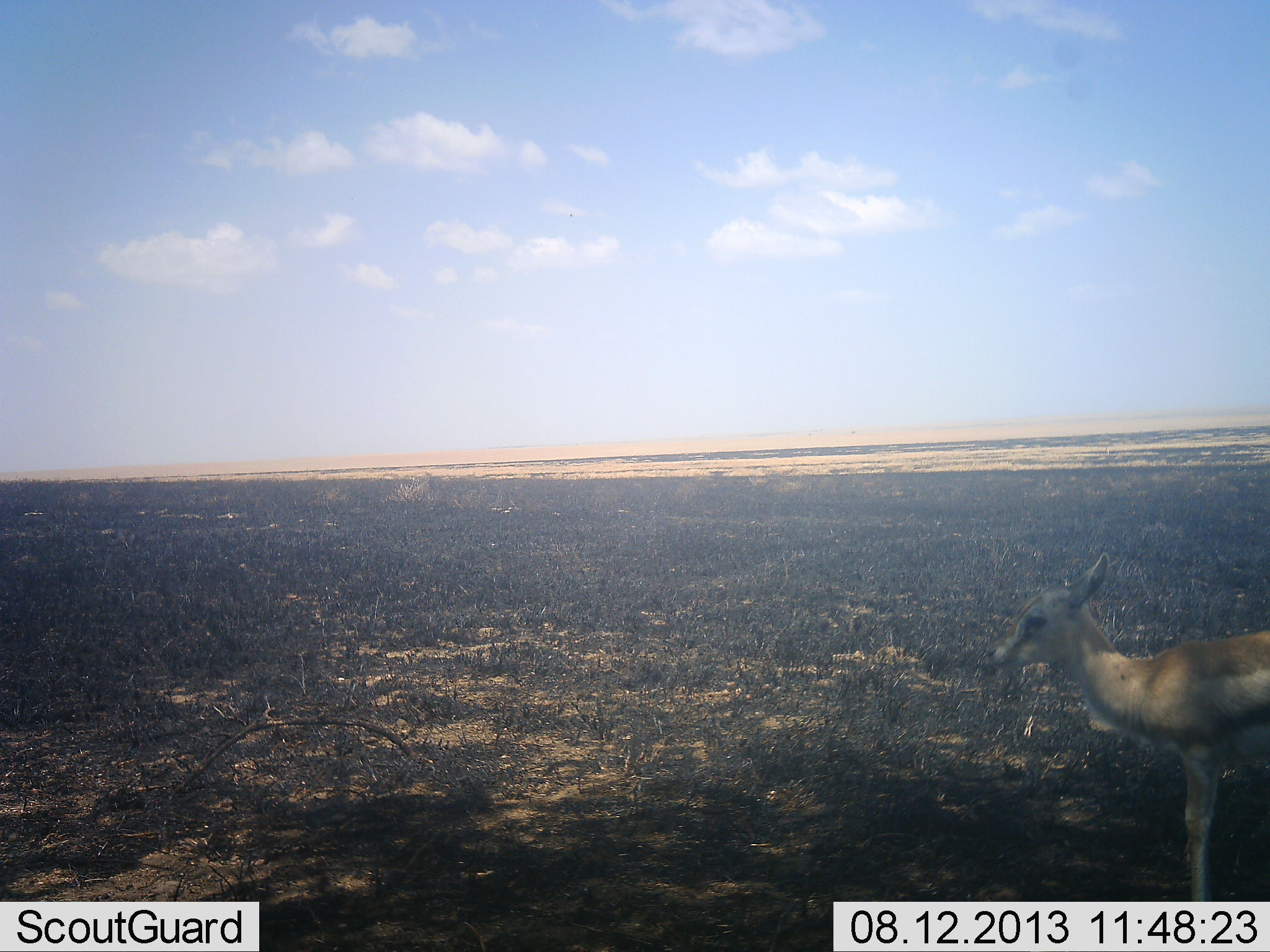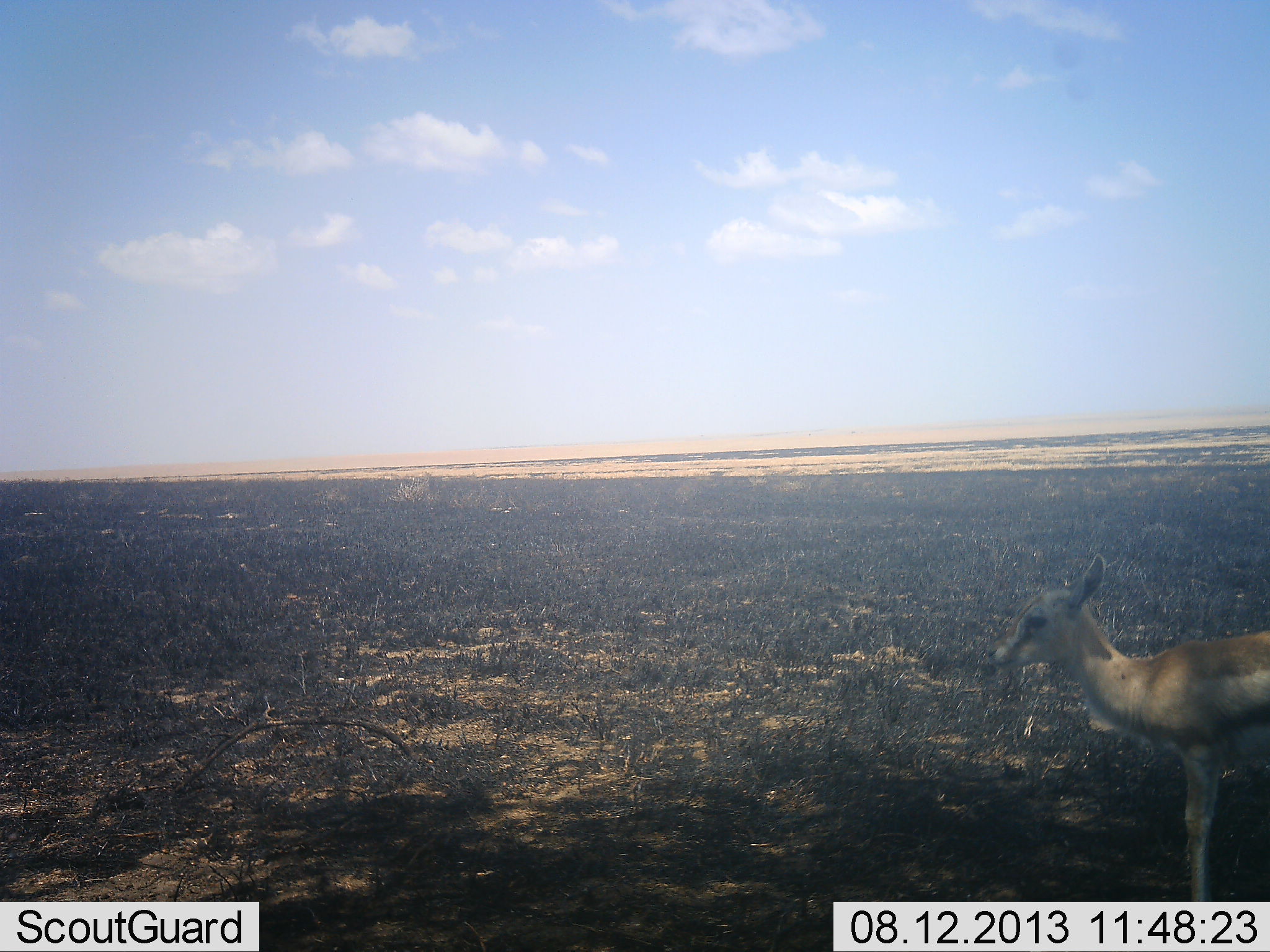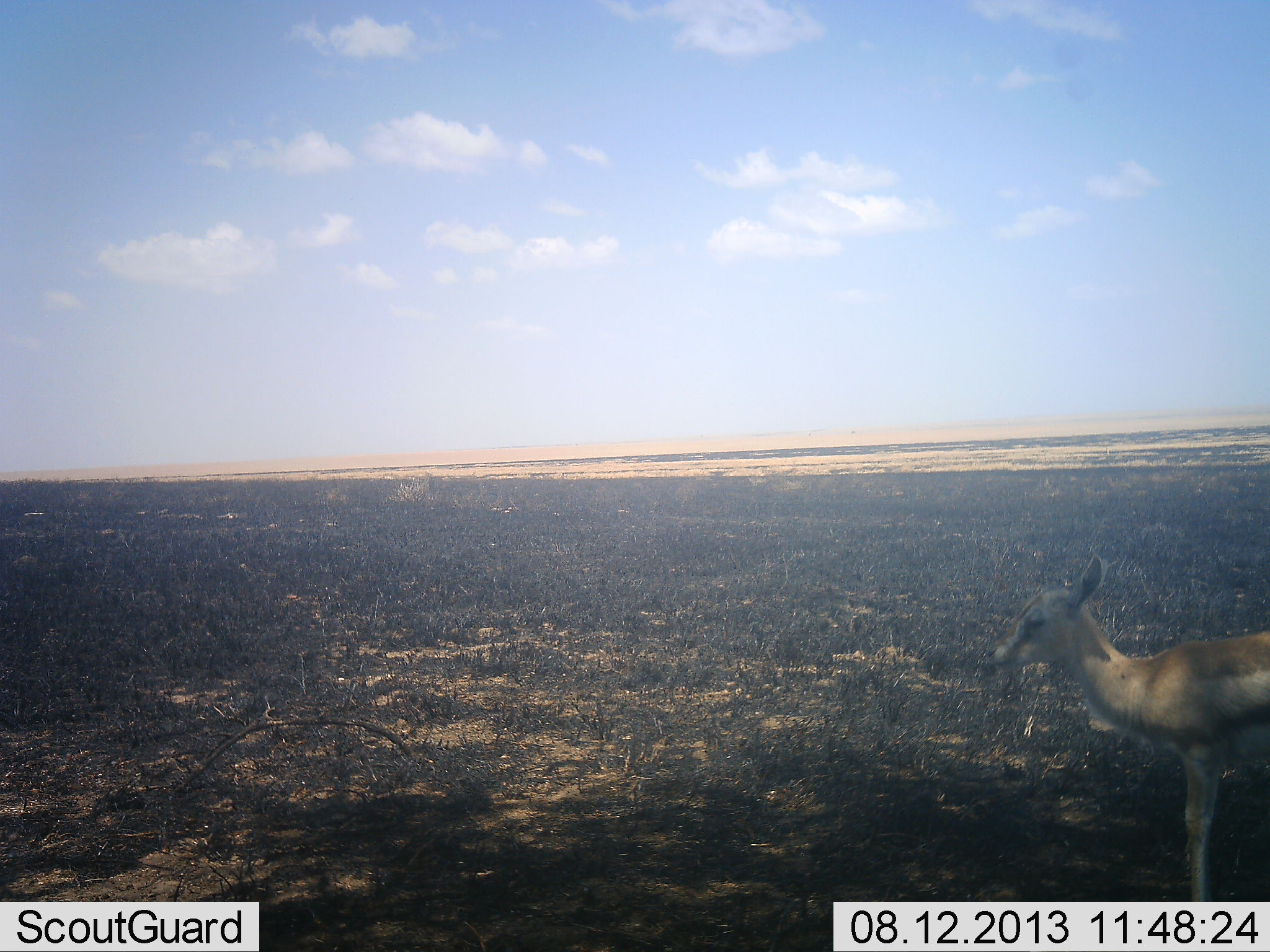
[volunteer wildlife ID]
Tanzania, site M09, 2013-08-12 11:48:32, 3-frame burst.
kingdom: Animalia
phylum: Chordata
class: Mammalia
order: Artiodactyla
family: Bovidae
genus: Eudorcas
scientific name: Eudorcas thomsonii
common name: thomson's gazelle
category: gazellethomsons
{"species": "gazellethomsons (thomson's gazelle) (Eudorcas thomsonii)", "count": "1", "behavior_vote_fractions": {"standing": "100%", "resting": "0%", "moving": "0%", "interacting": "0%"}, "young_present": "40%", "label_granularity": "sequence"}